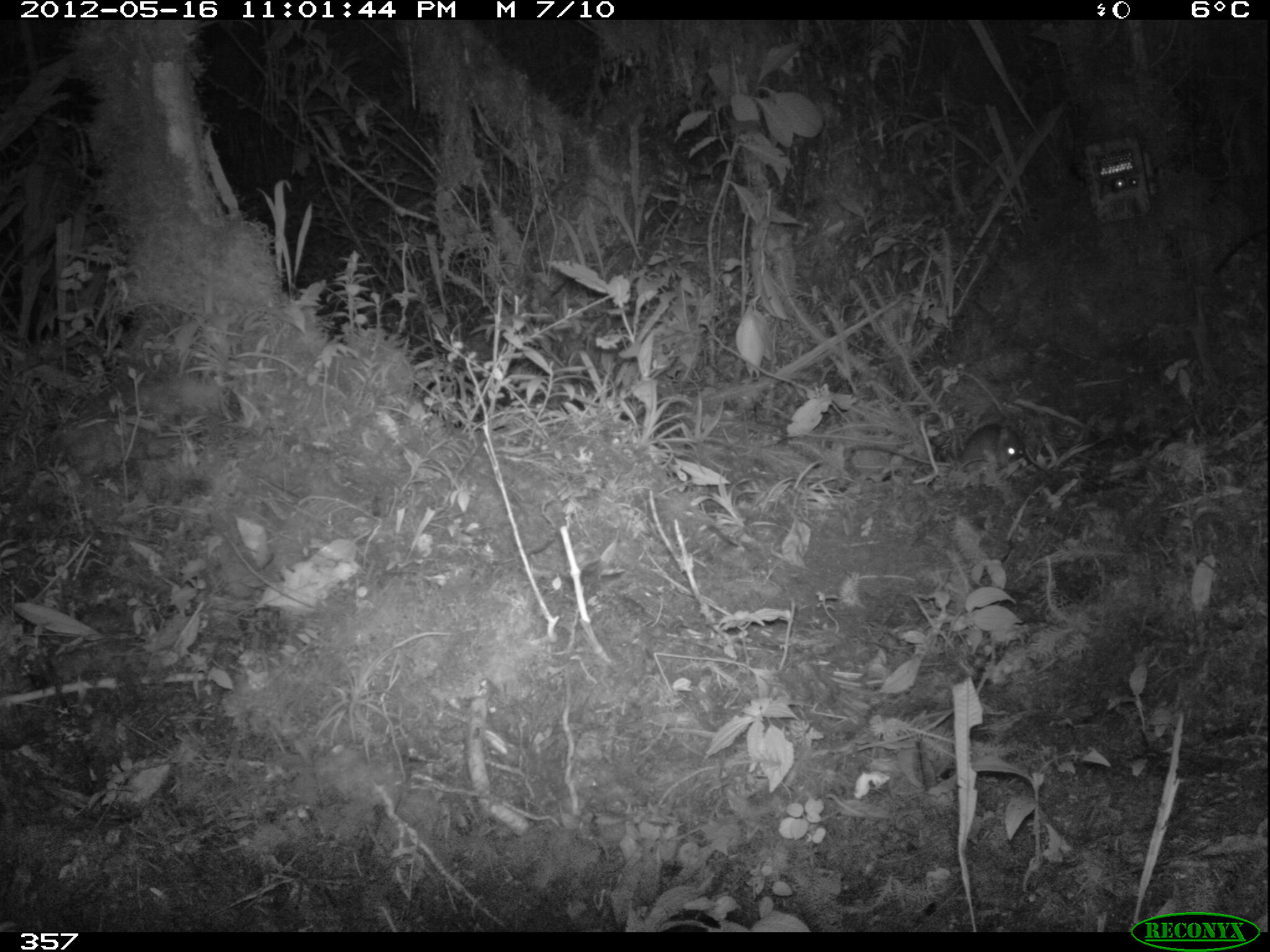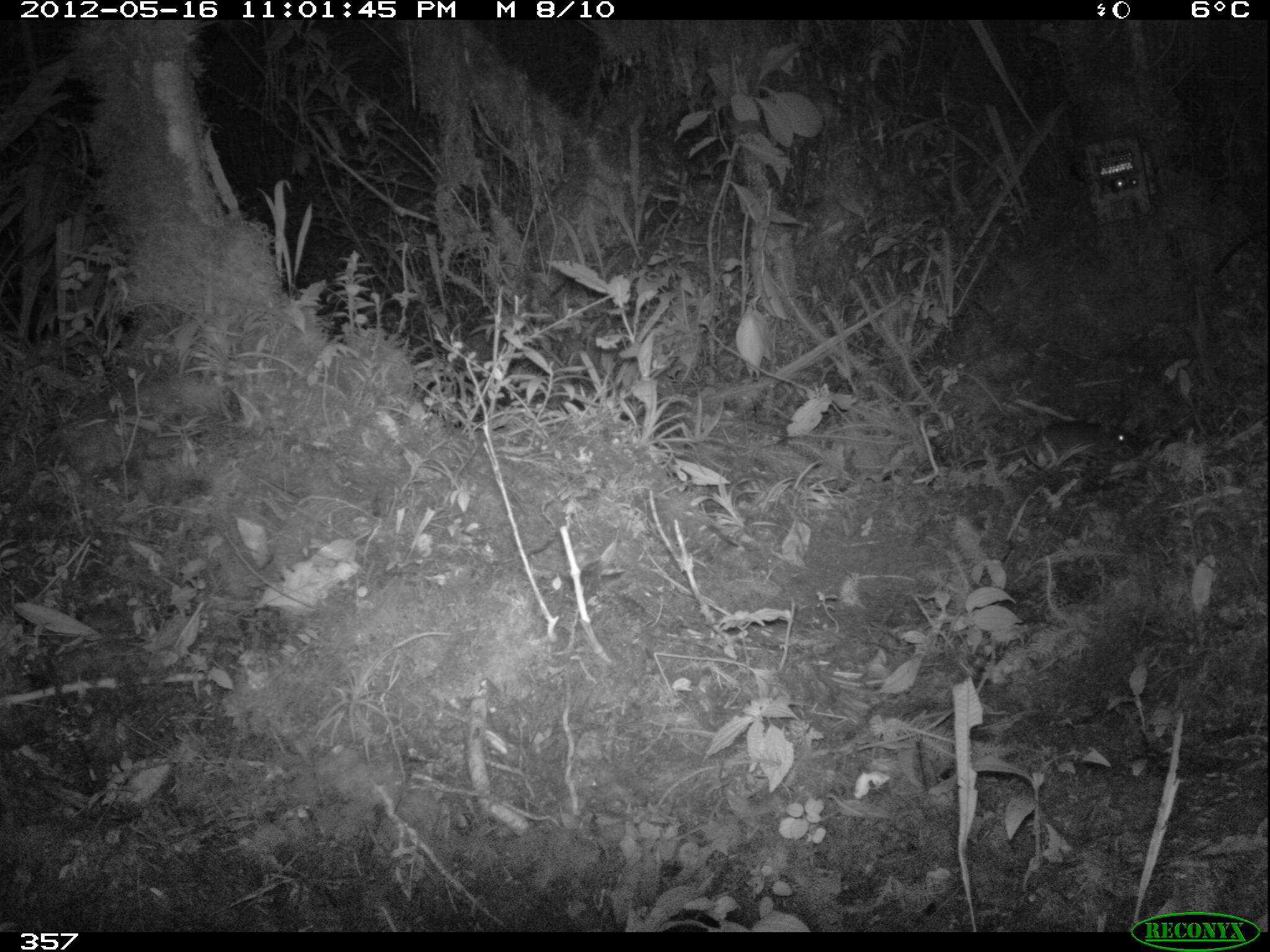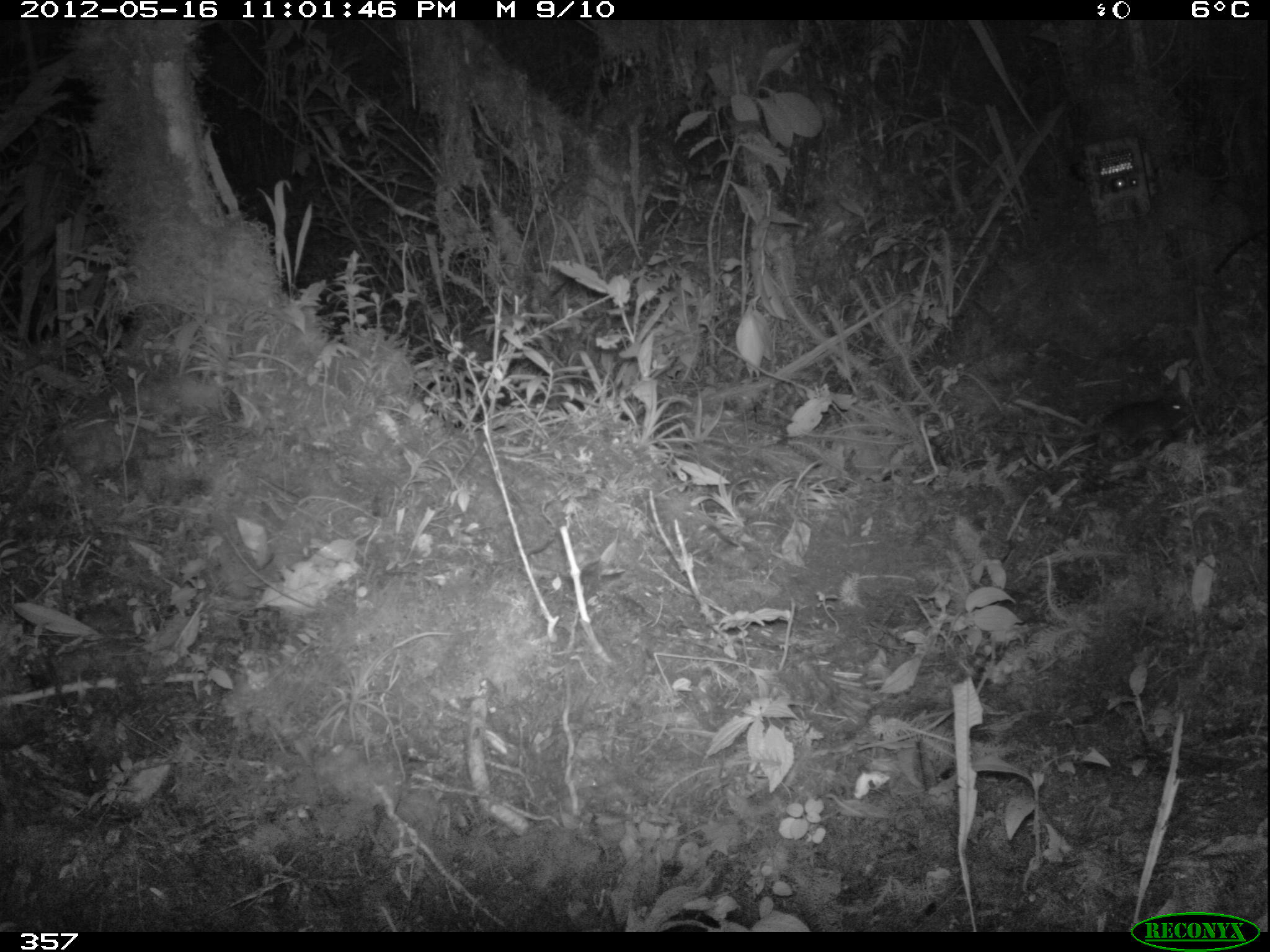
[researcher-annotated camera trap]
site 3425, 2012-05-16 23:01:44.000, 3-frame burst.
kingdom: Animalia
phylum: Chordata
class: Mammalia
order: Rodentia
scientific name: Rodentia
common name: rodents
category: unknown rodent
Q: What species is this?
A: Unknown rodent (rodents) (Rodentia).